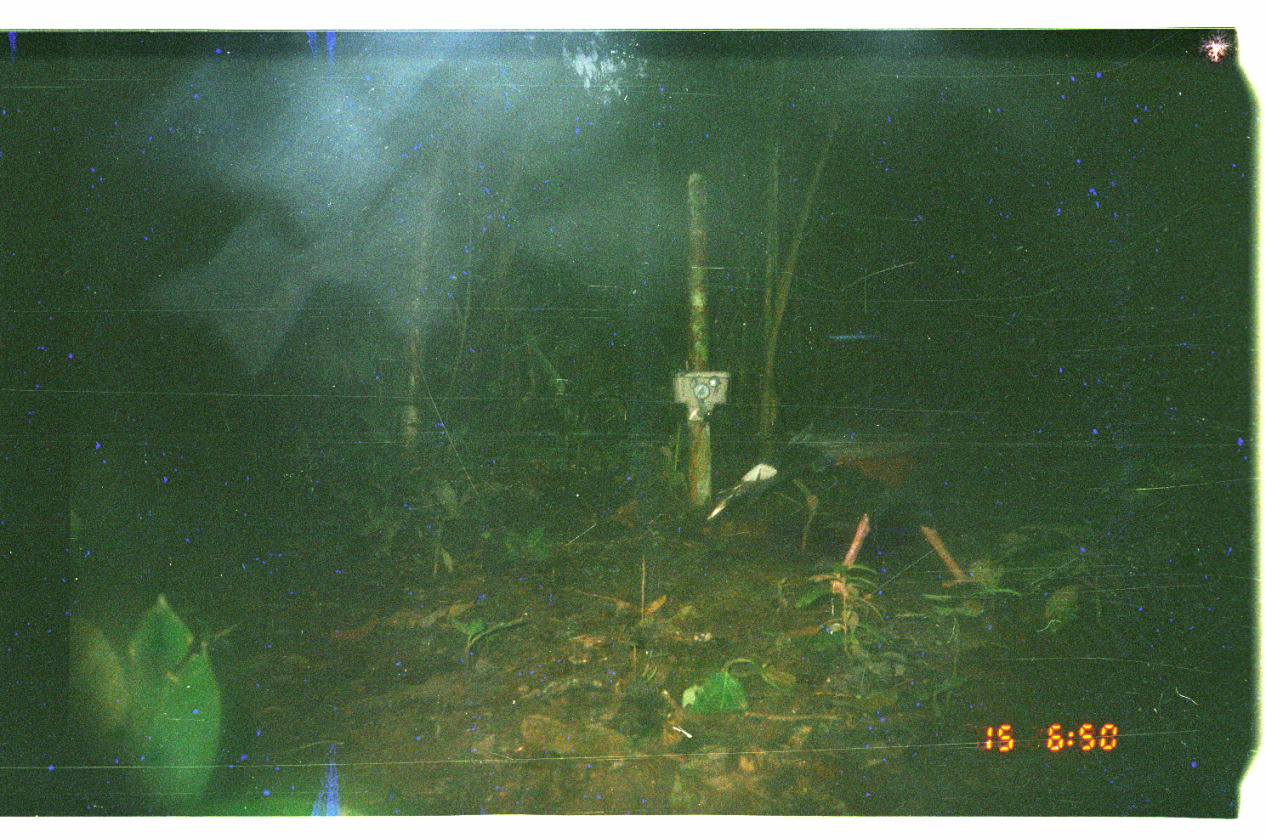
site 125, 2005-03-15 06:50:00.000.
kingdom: Animalia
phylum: Chordata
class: Aves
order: Galliformes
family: Cracidae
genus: Mitu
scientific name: Mitu tuberosum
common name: razor-billed curassow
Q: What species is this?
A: Mitu tuberosum (razor-billed curassow).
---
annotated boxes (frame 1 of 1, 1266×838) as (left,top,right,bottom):
mitu tuberosum: (703,358,1039,600)